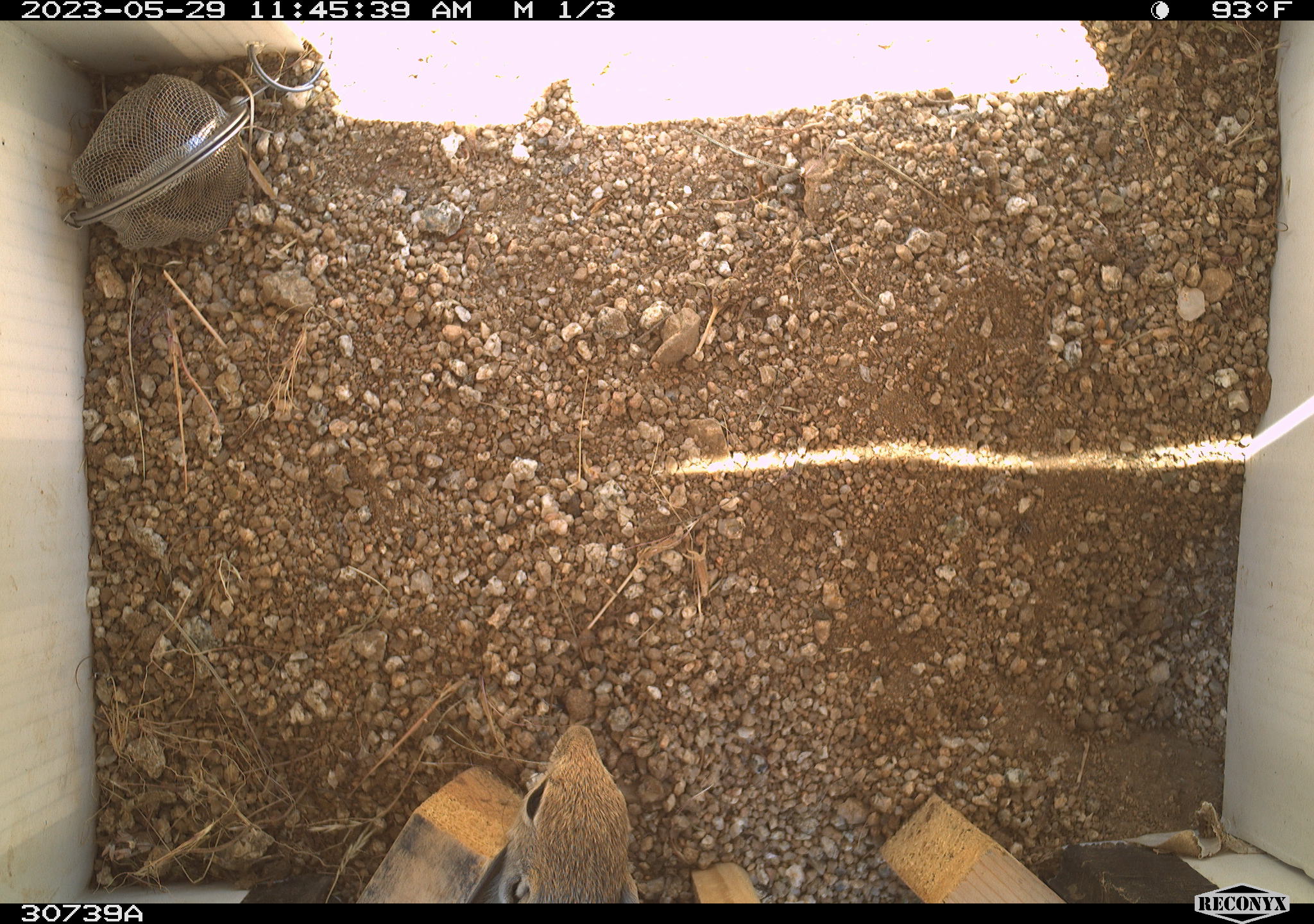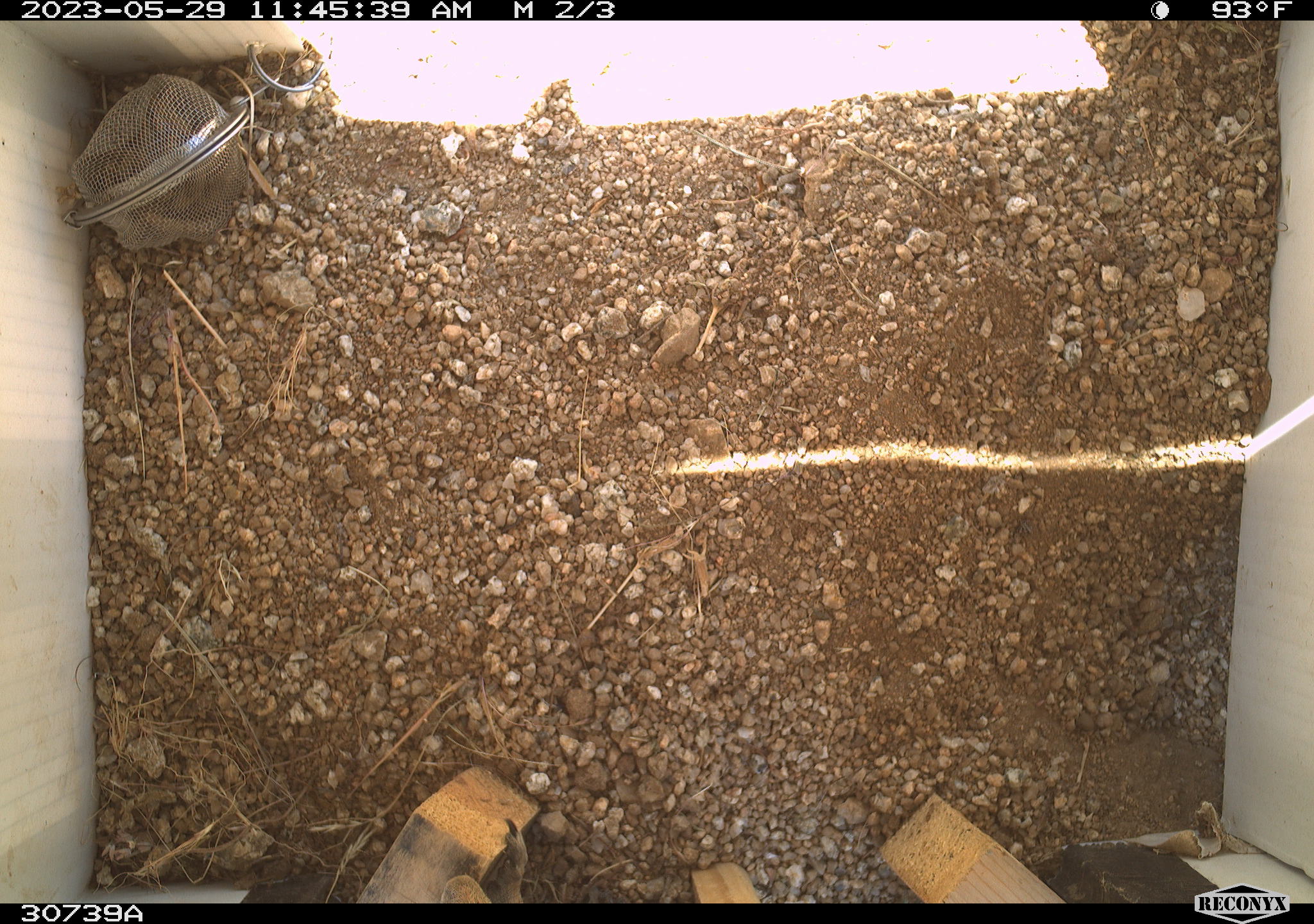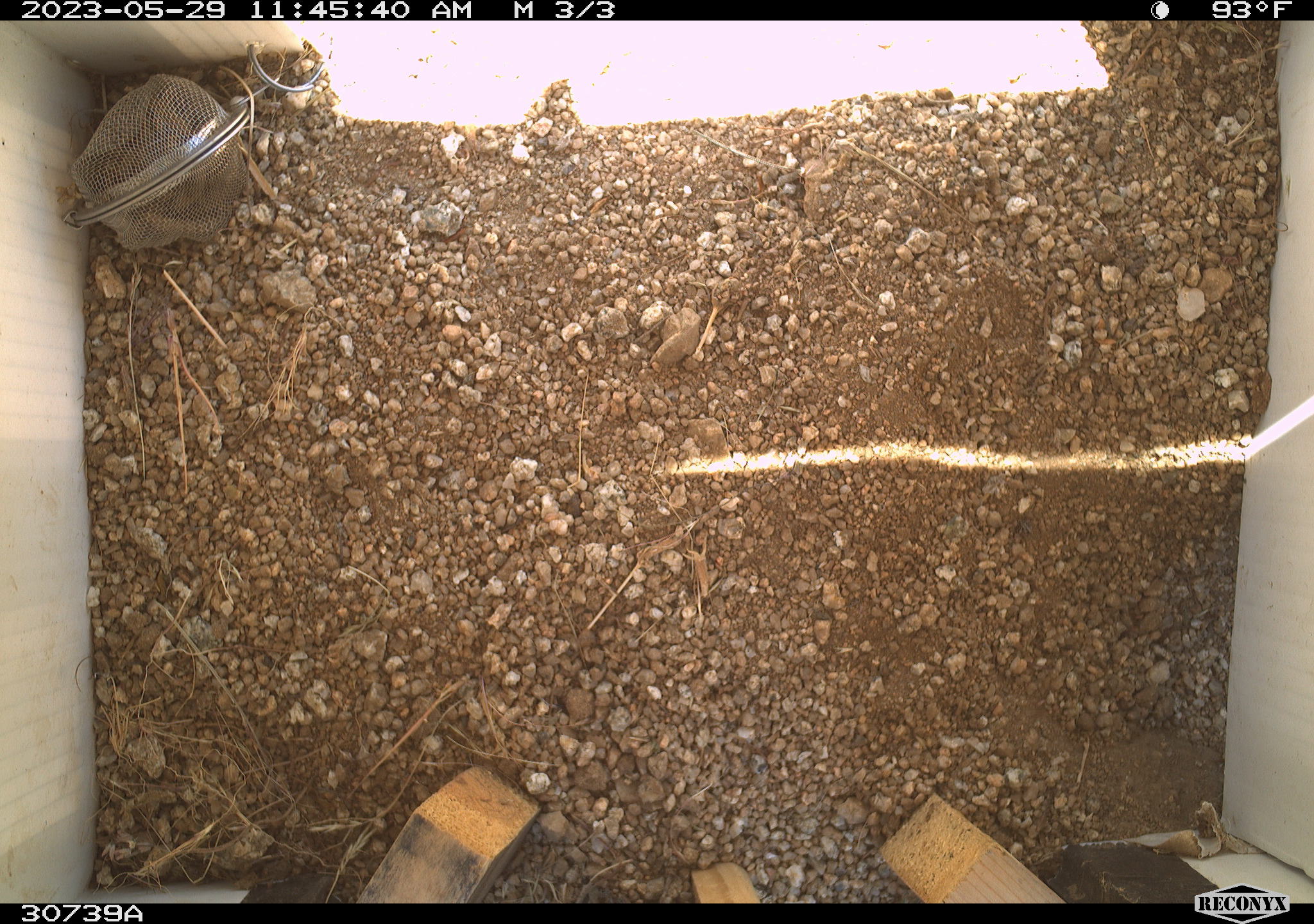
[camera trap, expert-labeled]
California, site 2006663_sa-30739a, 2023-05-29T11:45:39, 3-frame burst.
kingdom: Animalia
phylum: Chordata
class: Mammalia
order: Rodentia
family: Sciuridae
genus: Ammospermophilus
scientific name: Ammospermophilus leucurus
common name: white-tailed antelope squirrel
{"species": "white-tailed antelope squirrel (Ammospermophilus leucurus)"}